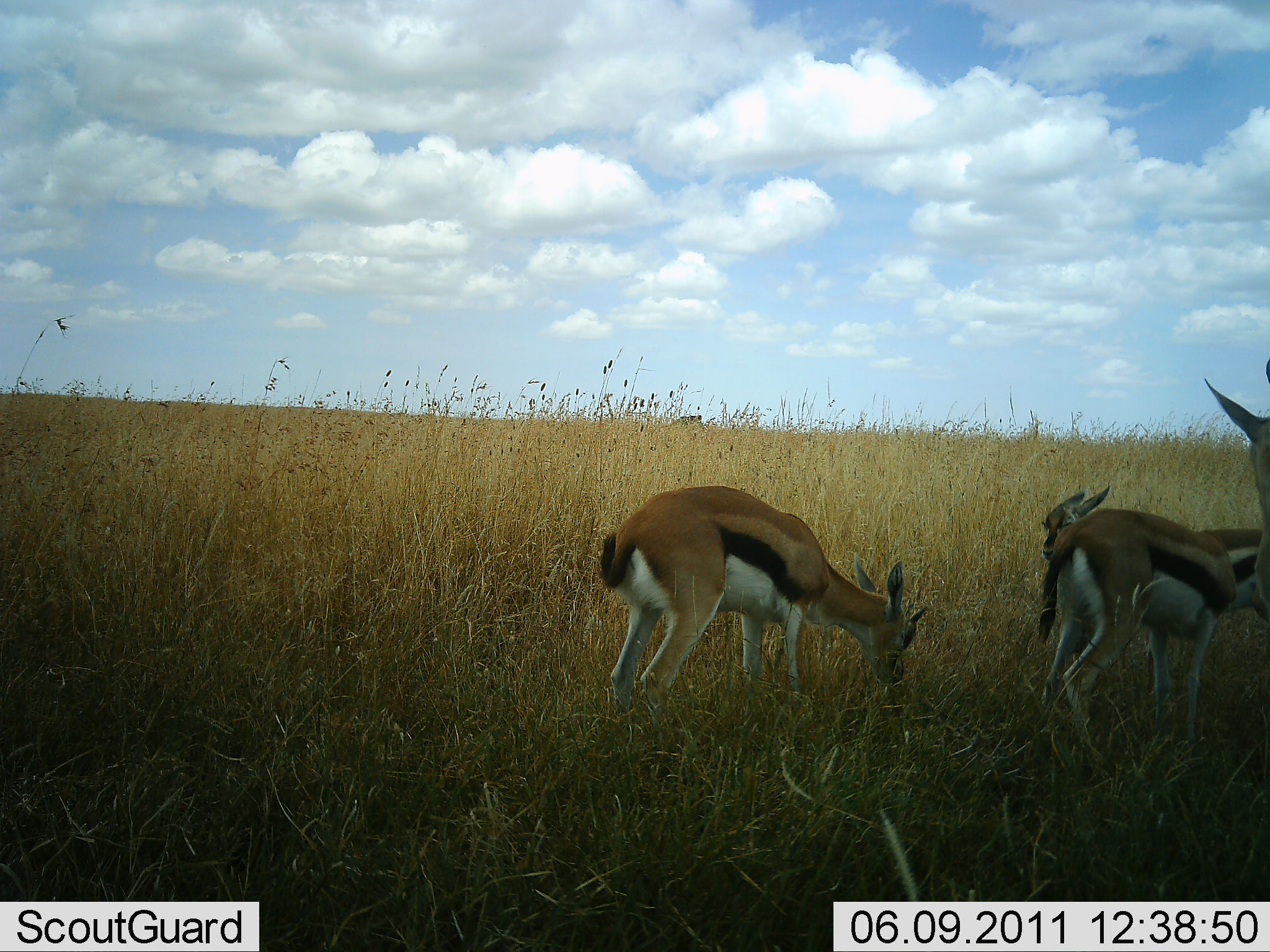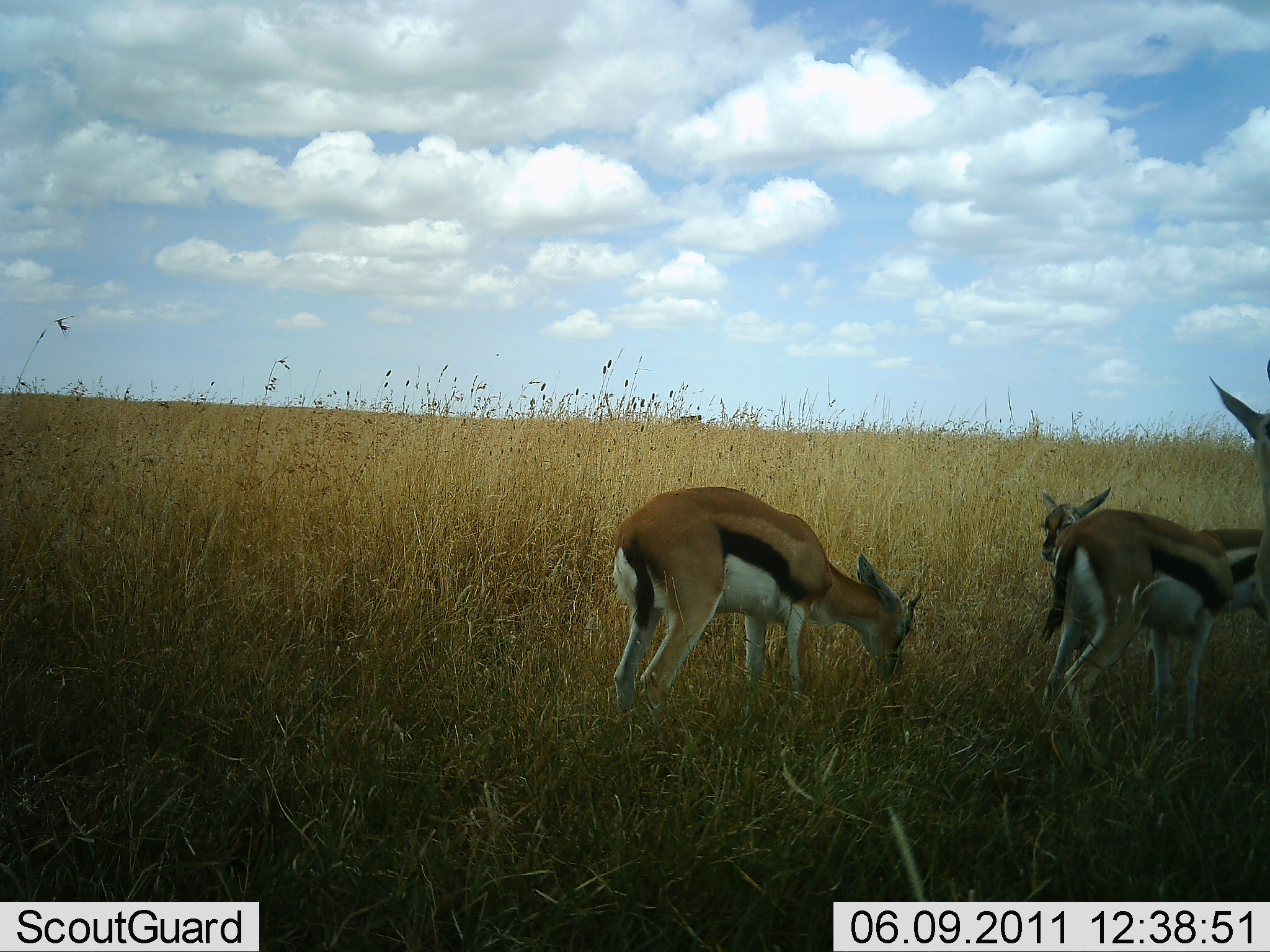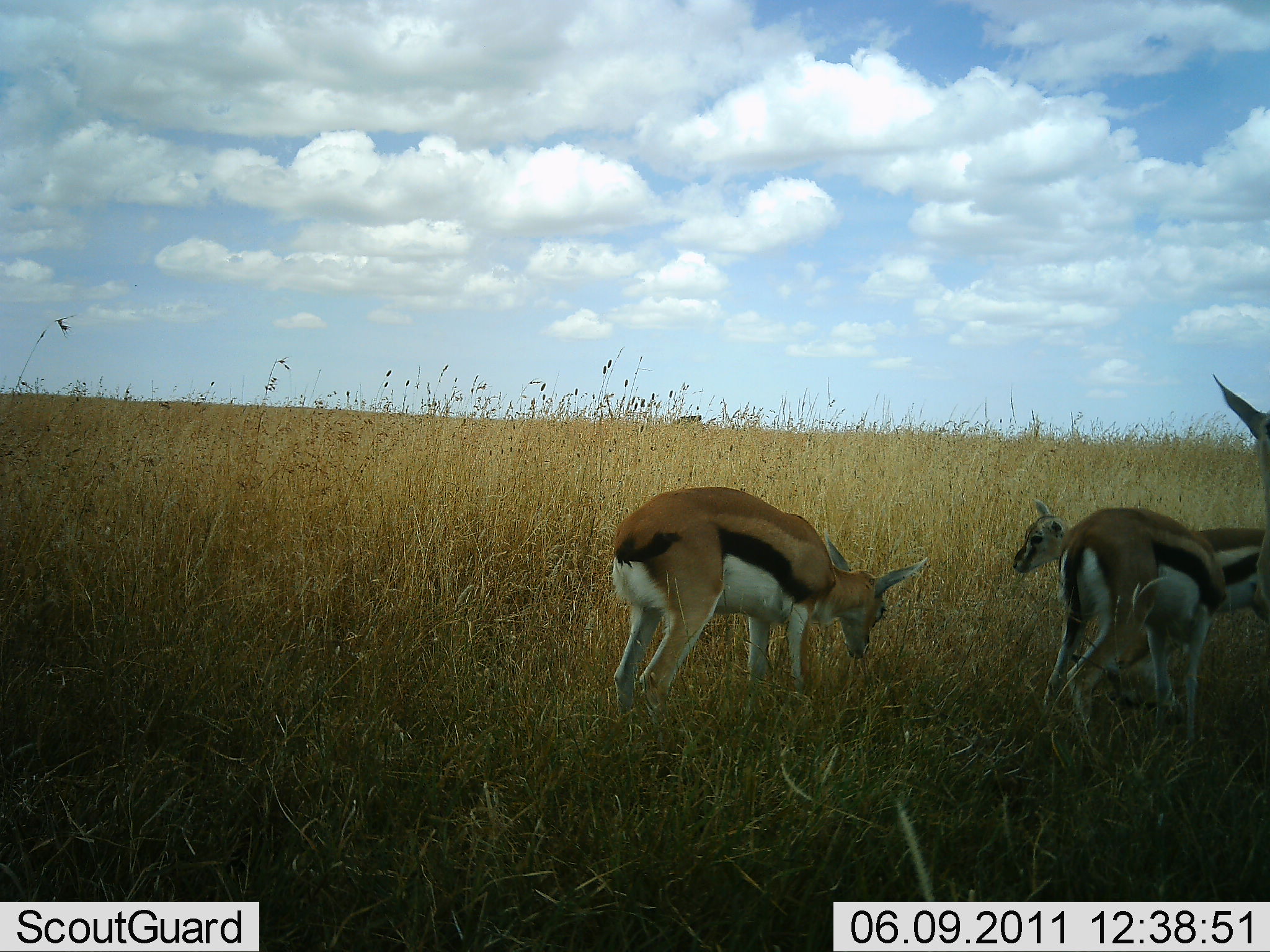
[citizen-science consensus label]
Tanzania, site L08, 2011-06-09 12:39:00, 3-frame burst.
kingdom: Animalia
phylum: Chordata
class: Mammalia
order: Artiodactyla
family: Bovidae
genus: Eudorcas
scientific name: Eudorcas thomsonii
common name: thomson's gazelle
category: gazellethomsons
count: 4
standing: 43%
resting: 7%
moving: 14%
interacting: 7%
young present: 7%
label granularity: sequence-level